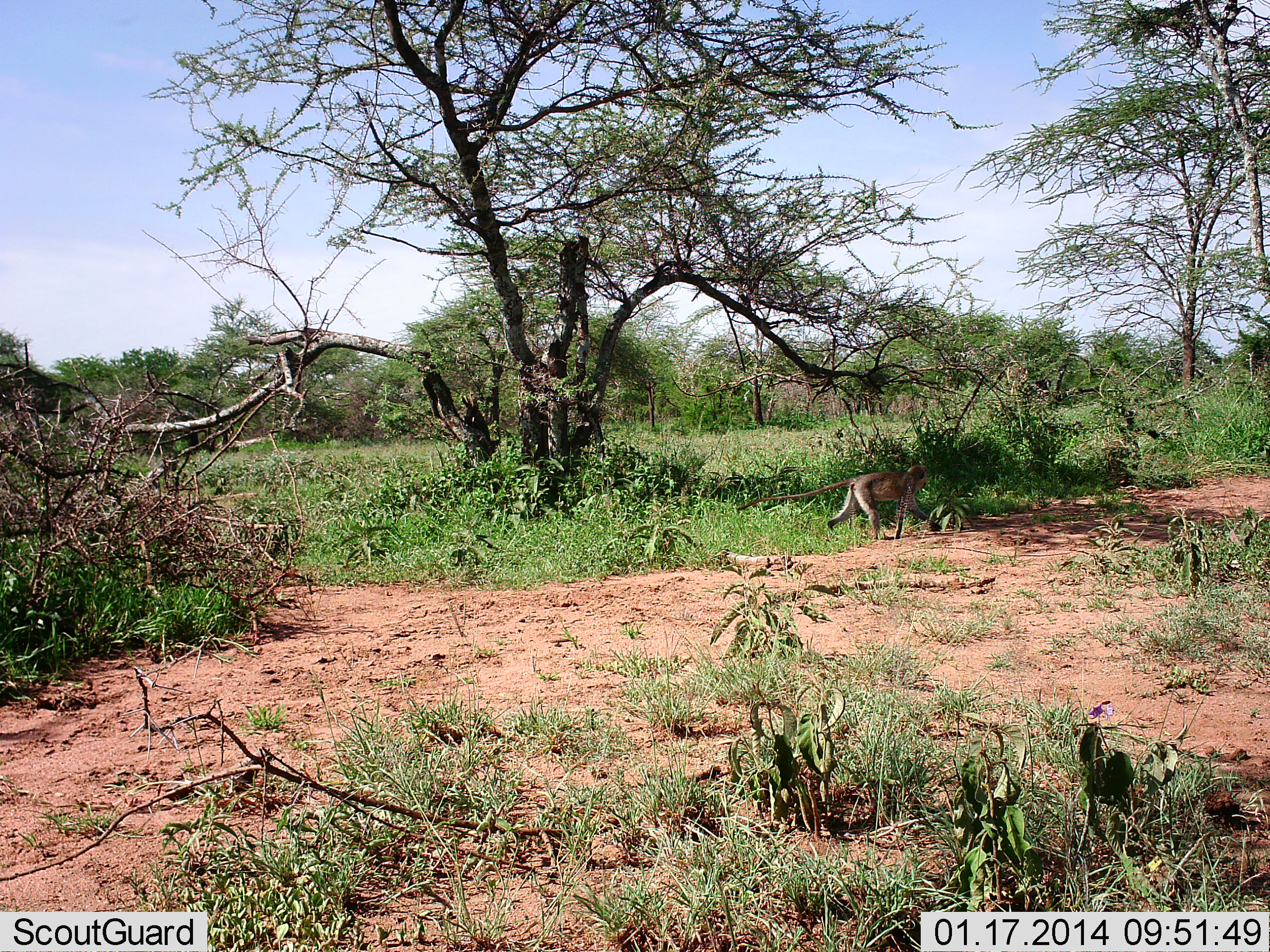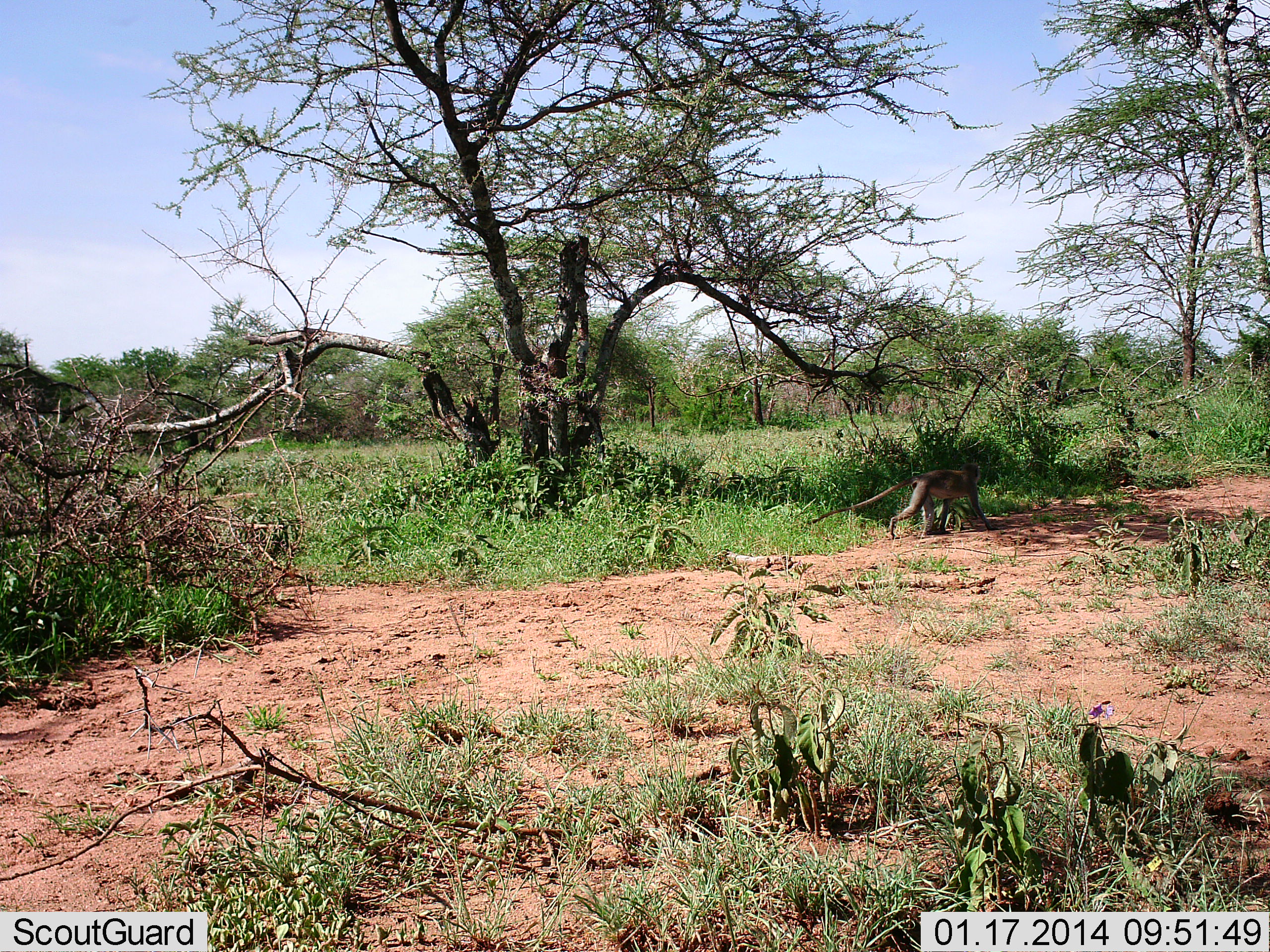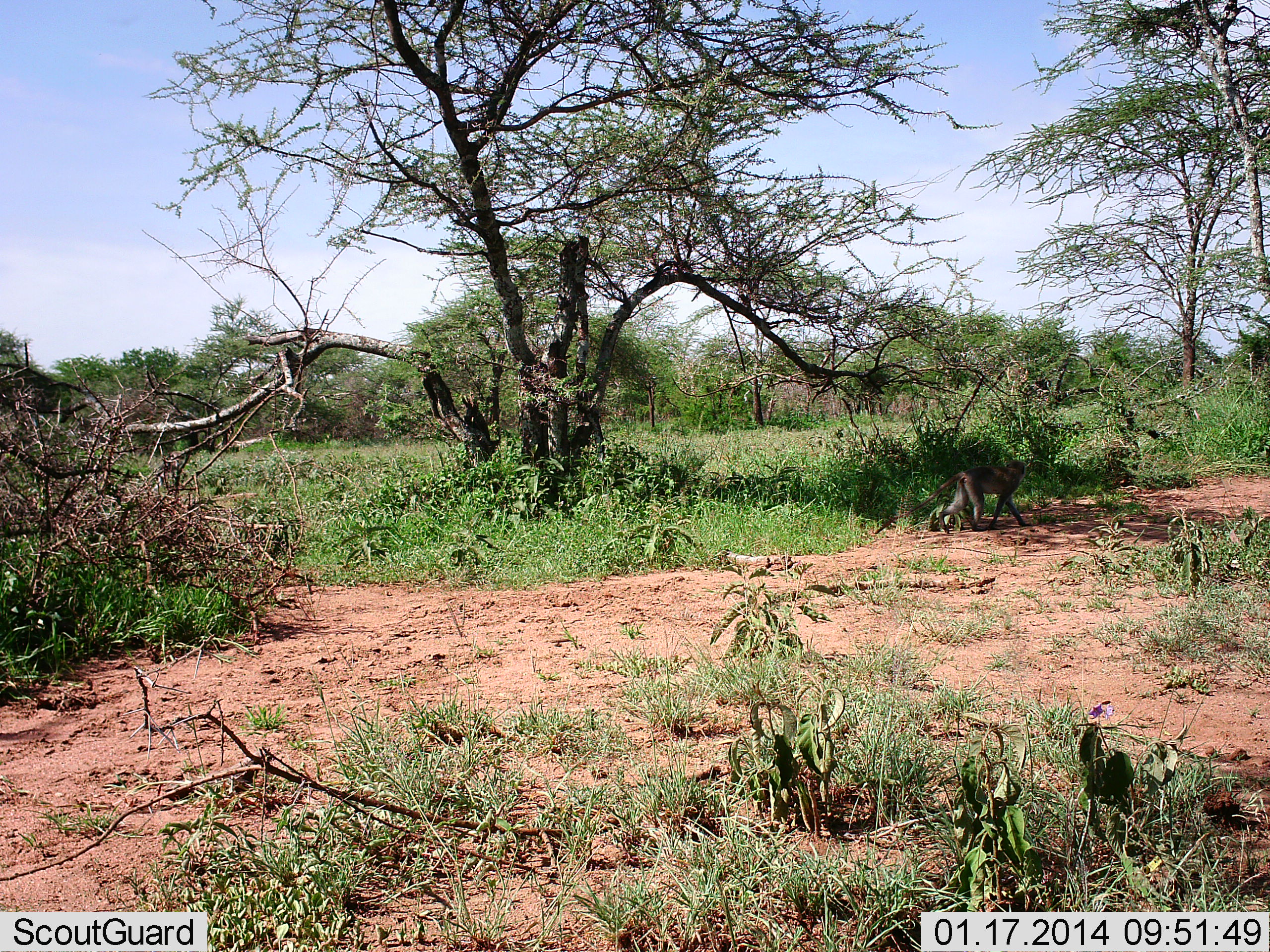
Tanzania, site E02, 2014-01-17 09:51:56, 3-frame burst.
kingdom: Animalia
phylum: Chordata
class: Mammalia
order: Primates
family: Cercopithecidae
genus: Chlorocebus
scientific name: Chlorocebus pygerythrus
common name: vervet monkey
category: monkeyvervet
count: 1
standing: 0%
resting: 0%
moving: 100%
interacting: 0%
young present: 0%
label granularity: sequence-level